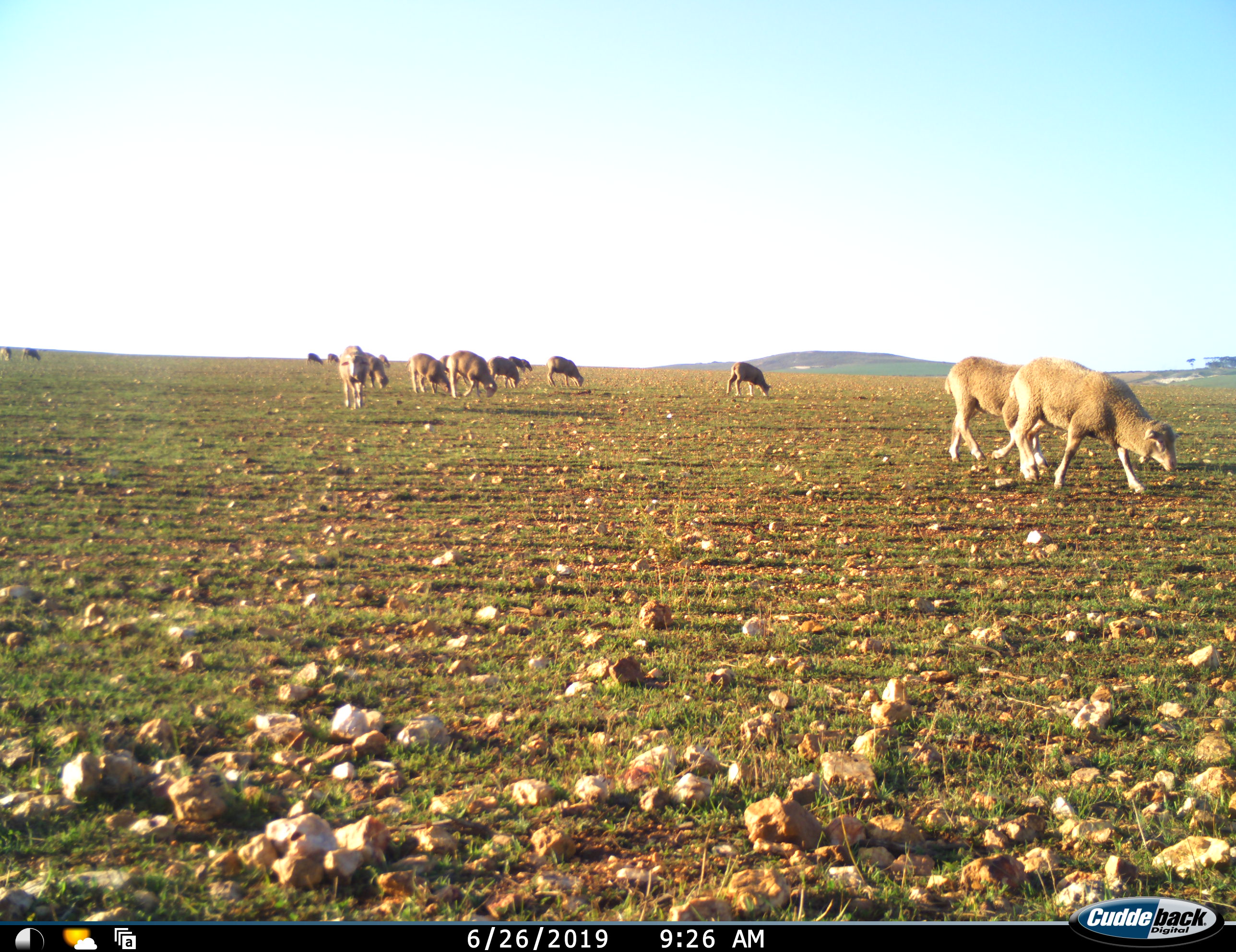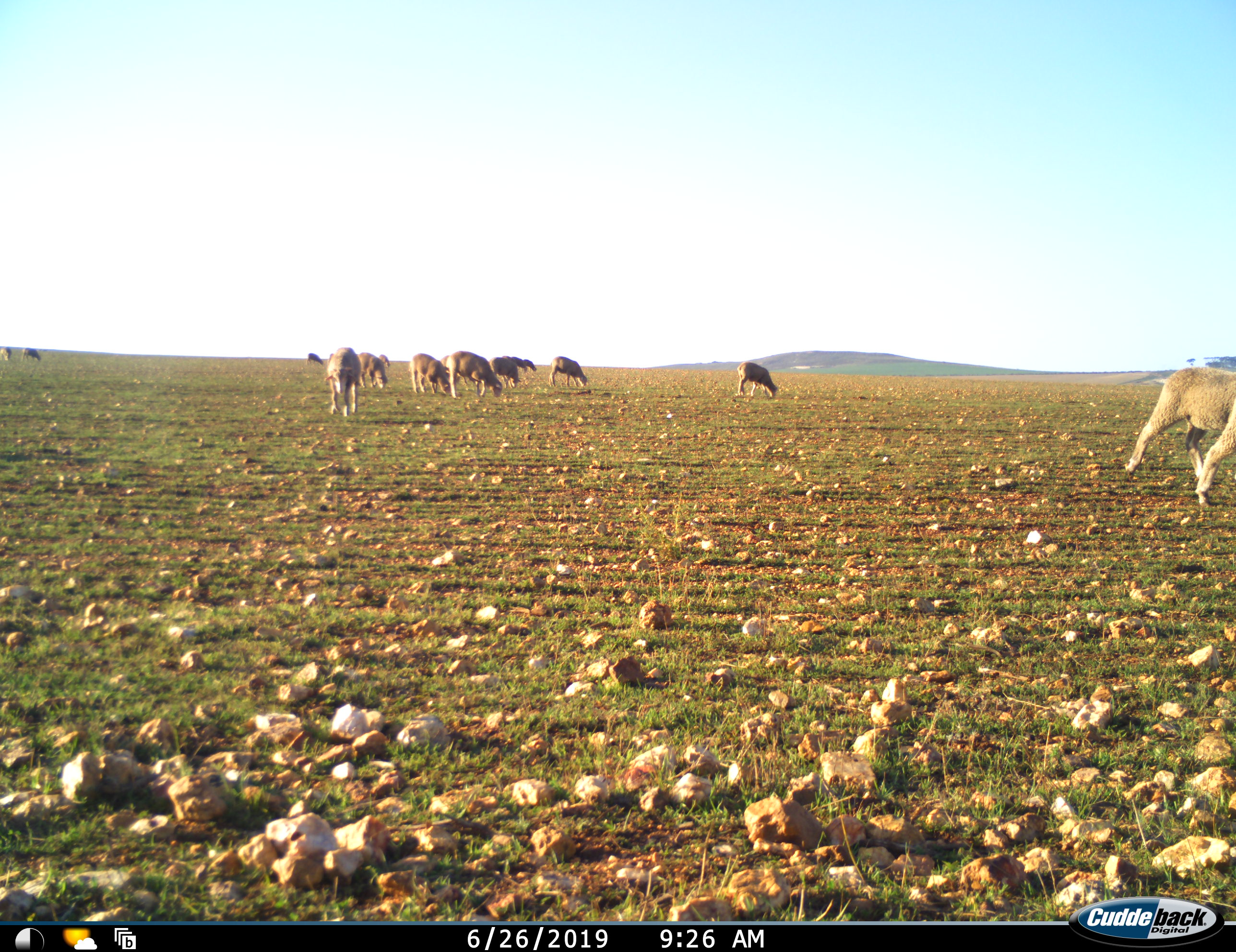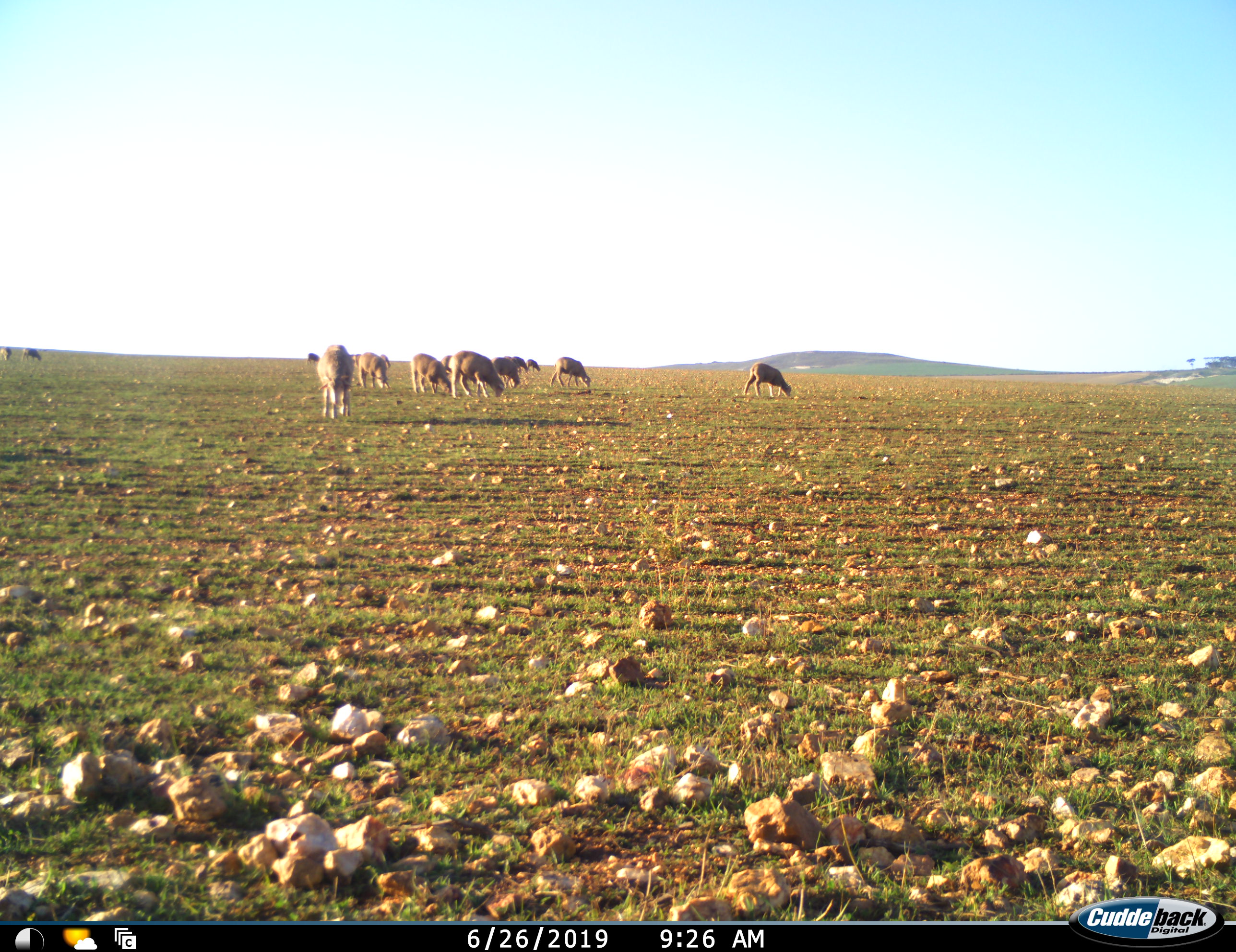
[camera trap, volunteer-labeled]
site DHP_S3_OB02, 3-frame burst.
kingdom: Animalia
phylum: Chordata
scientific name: Vertebrata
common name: domestic animal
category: domesticanimal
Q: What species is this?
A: Domesticanimal (domestic animal) (Vertebrata).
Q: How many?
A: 11-50.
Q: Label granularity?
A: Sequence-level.